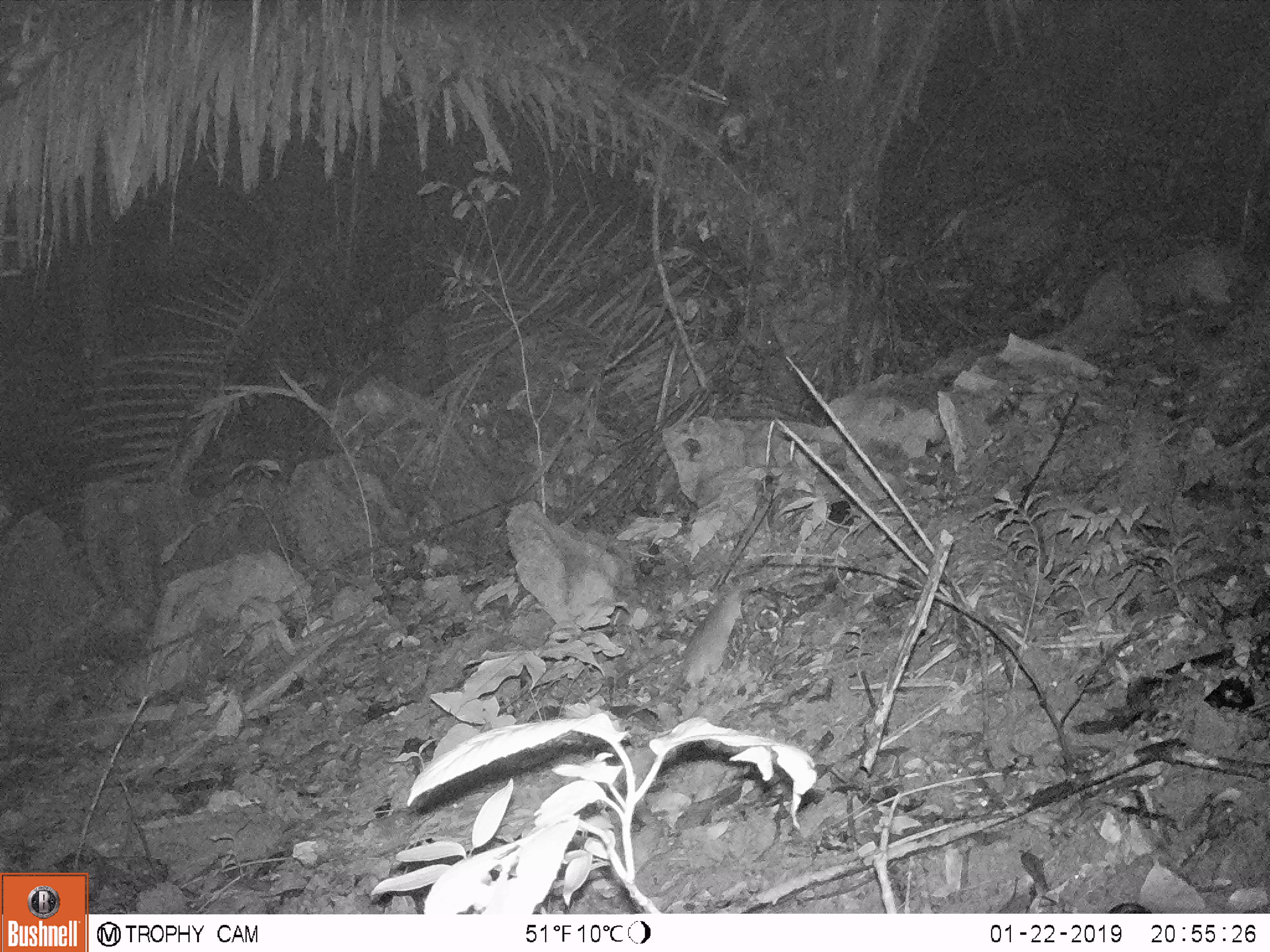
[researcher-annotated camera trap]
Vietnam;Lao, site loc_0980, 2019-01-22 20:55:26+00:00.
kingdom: Animalia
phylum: Chordata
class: Mammalia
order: Rodentia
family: Muridae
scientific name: Muridae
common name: old-world mice and rats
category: unidentified murid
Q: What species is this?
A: Unidentified murid (old-world mice and rats) (Muridae).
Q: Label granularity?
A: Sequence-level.